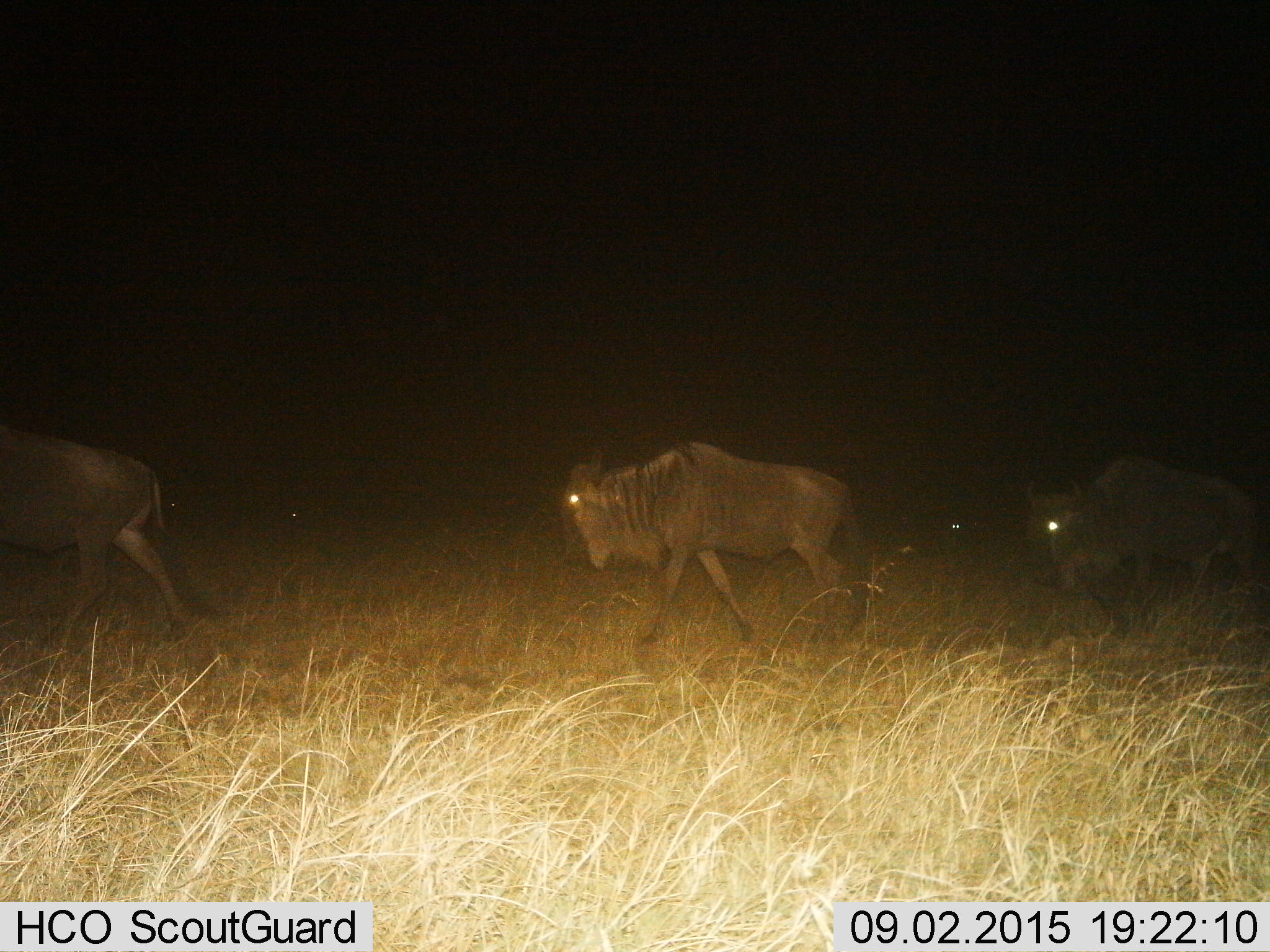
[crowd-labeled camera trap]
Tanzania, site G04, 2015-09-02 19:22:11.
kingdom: Animalia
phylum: Chordata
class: Mammalia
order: Artiodactyla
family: Bovidae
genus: Connochaetes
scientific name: Connochaetes taurinus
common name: blue wildebeest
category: wildebeest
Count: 3.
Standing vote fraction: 10%.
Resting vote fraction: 0%.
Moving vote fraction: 95%.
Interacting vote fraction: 5%.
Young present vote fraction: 0%.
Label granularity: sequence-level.